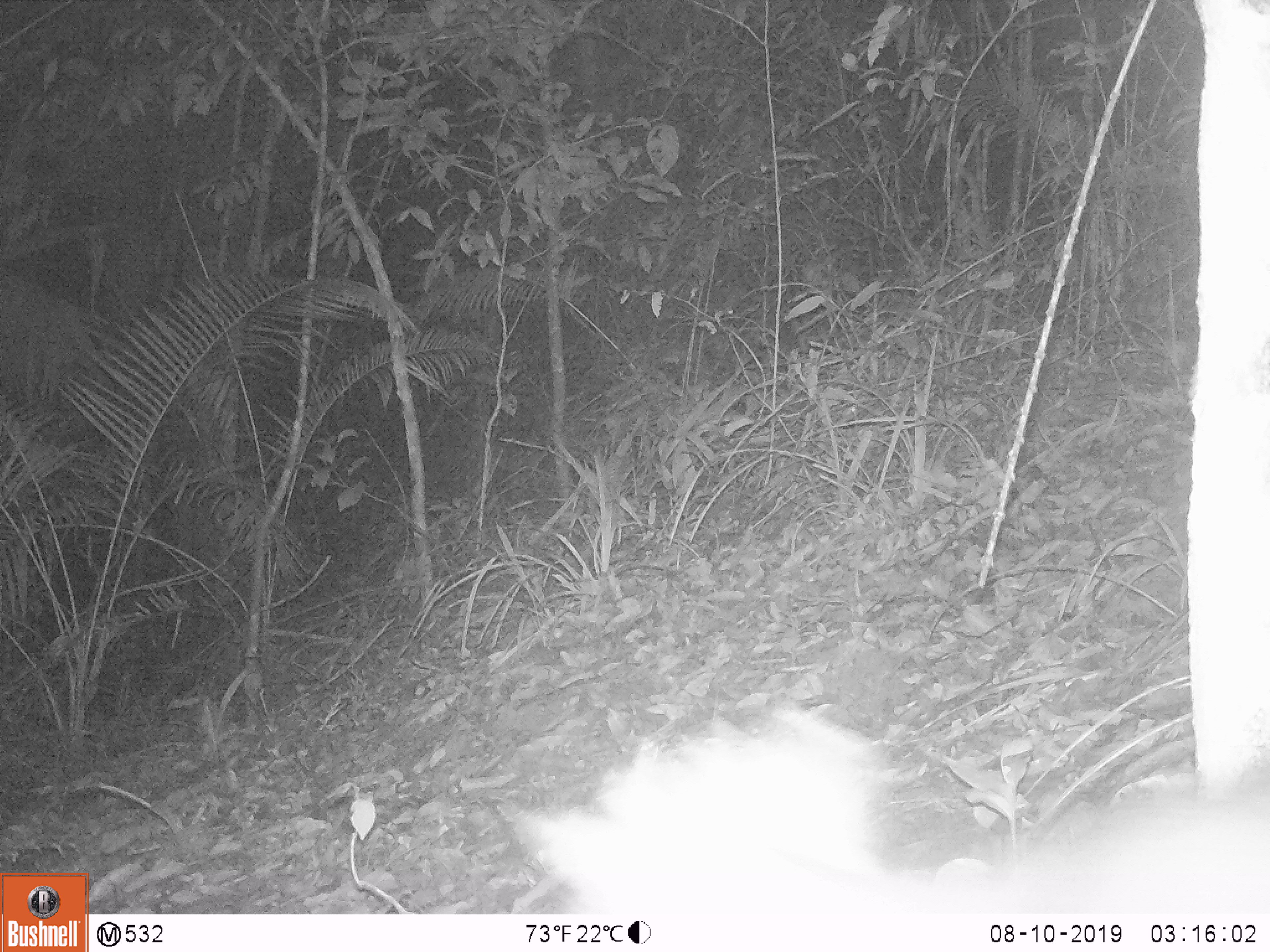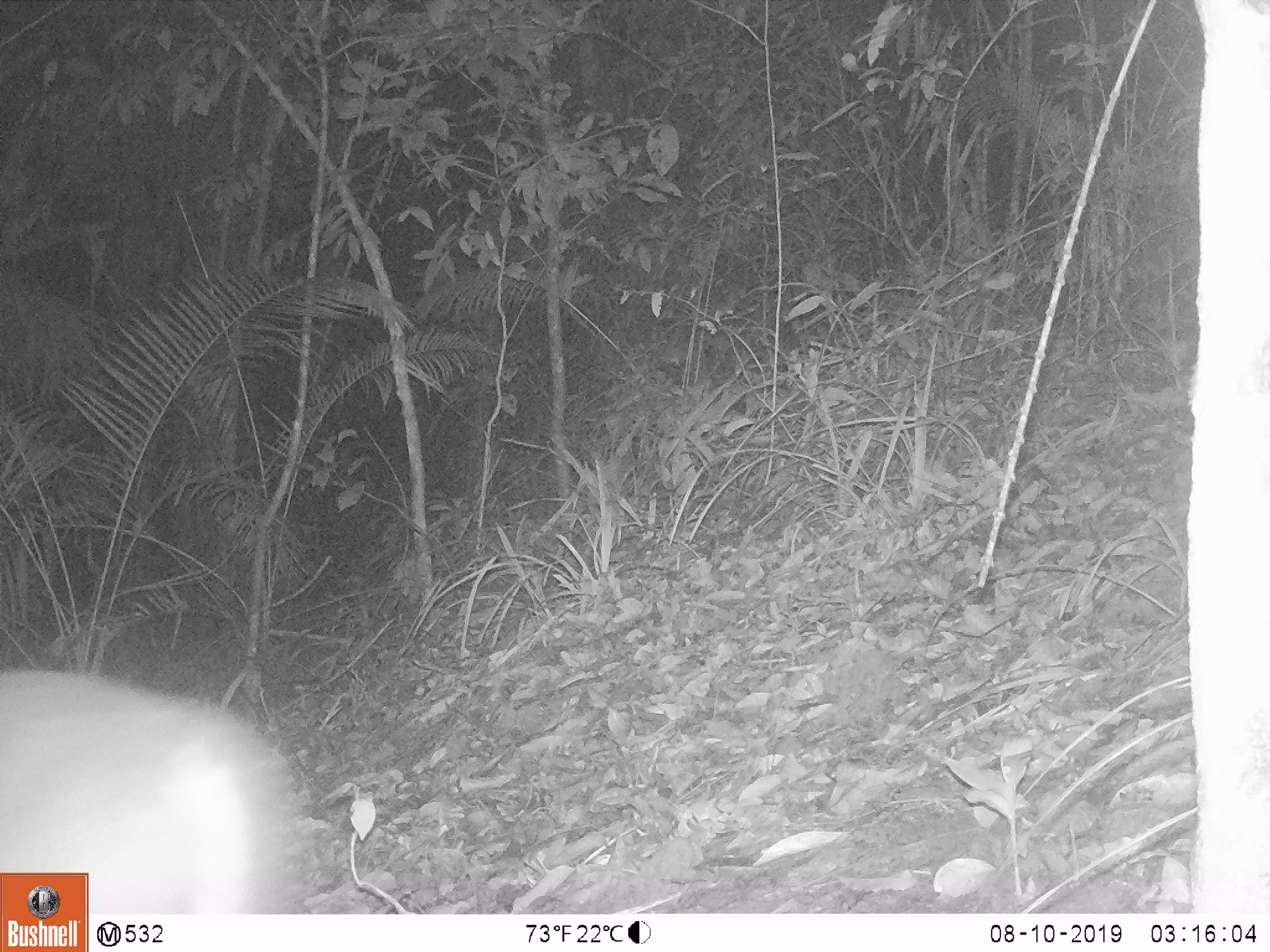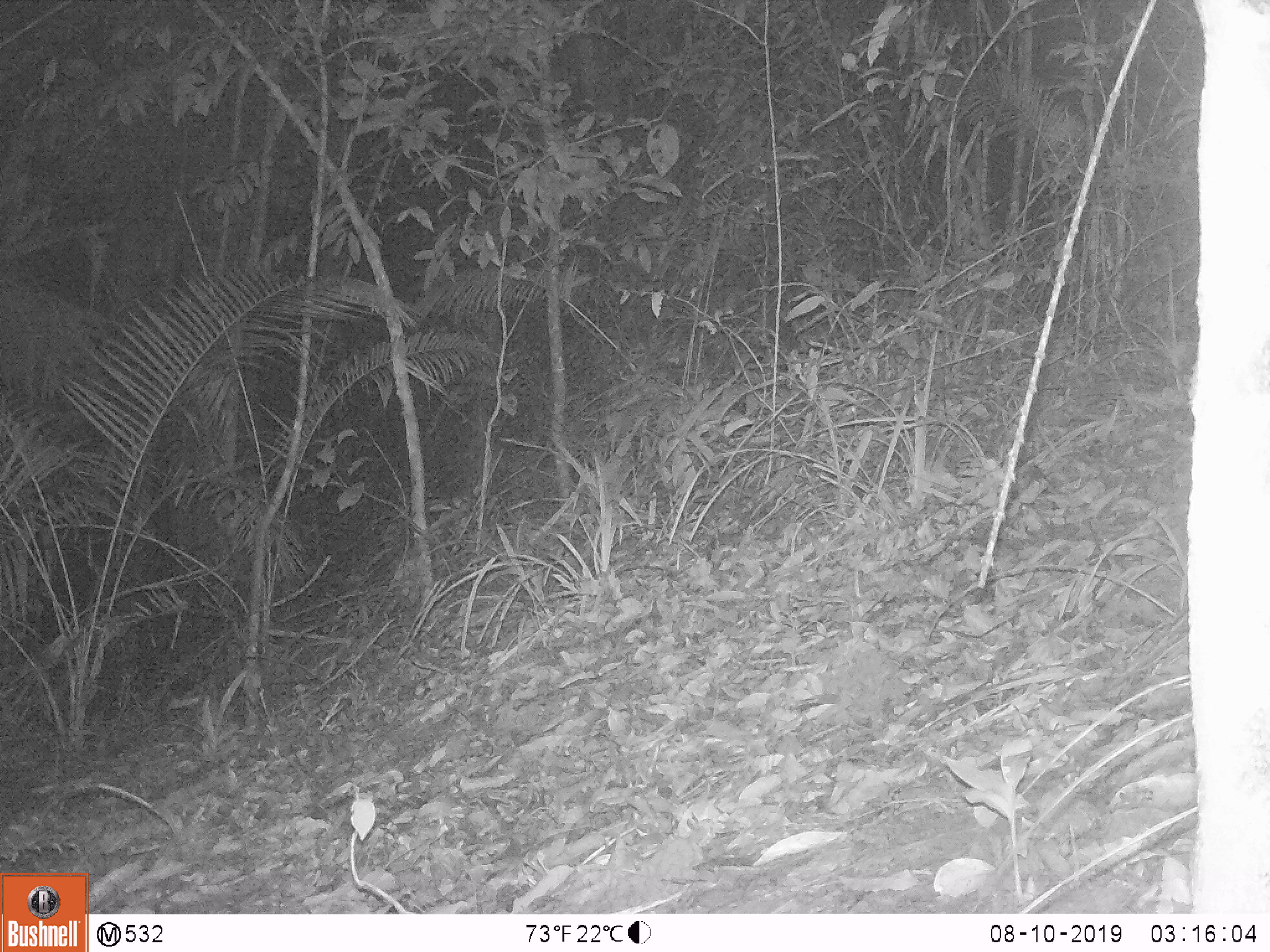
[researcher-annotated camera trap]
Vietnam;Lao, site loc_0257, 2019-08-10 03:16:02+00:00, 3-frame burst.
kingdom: Animalia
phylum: Chordata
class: Mammalia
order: Artiodactyla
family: Cervidae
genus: Muntiacus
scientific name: Muntiacus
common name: muntjacs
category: unidentified muntjac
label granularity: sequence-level